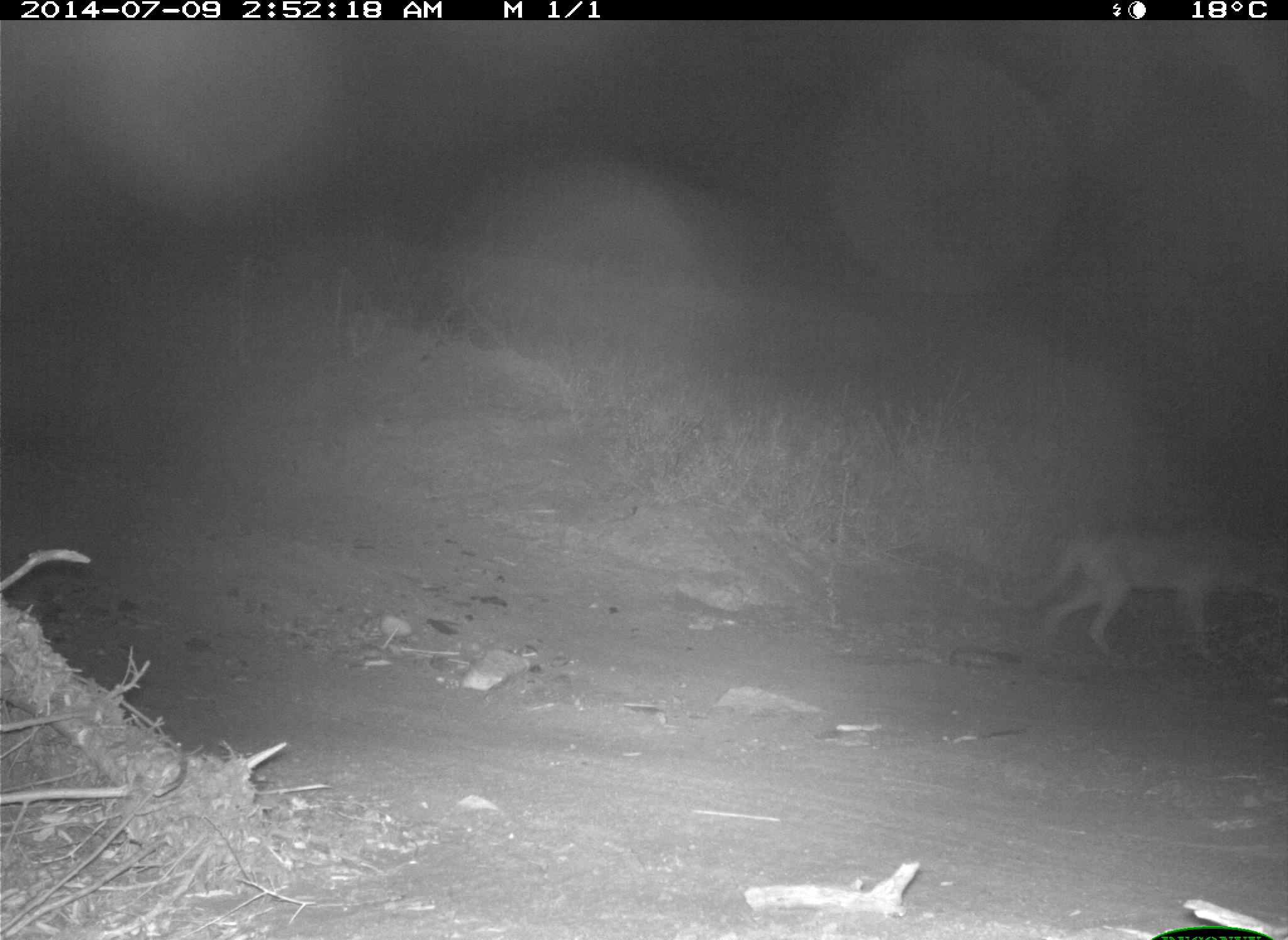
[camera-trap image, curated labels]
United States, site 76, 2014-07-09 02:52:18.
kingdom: Animalia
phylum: Chordata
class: Mammalia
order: Carnivora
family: Canidae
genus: Canis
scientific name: Canis latrans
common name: coyote